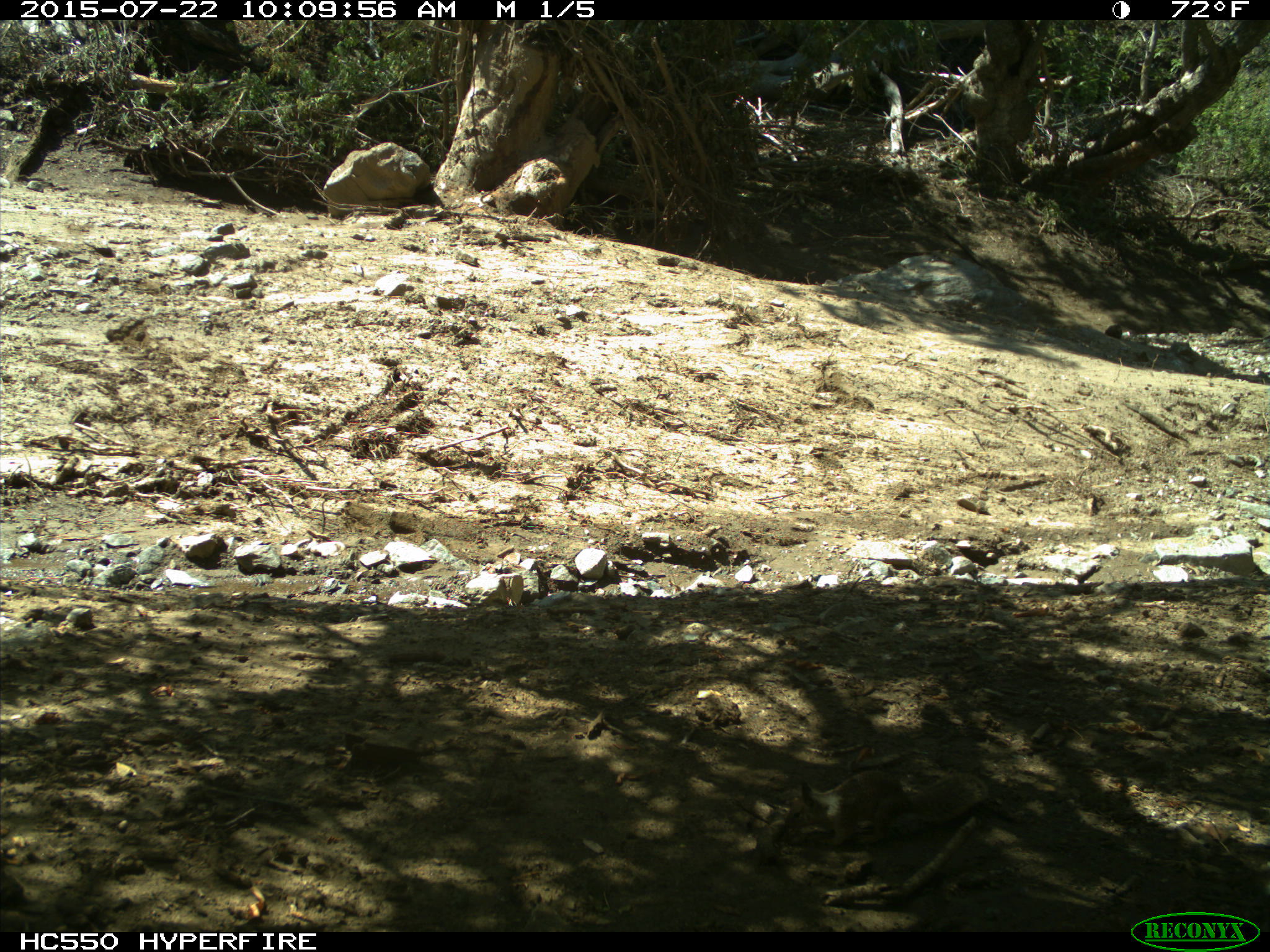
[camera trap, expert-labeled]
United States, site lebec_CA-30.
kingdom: Animalia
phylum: Chordata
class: Mammalia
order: Rodentia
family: Sciuridae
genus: Otospermophilus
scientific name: Otospermophilus beecheyi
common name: california ground squirrel